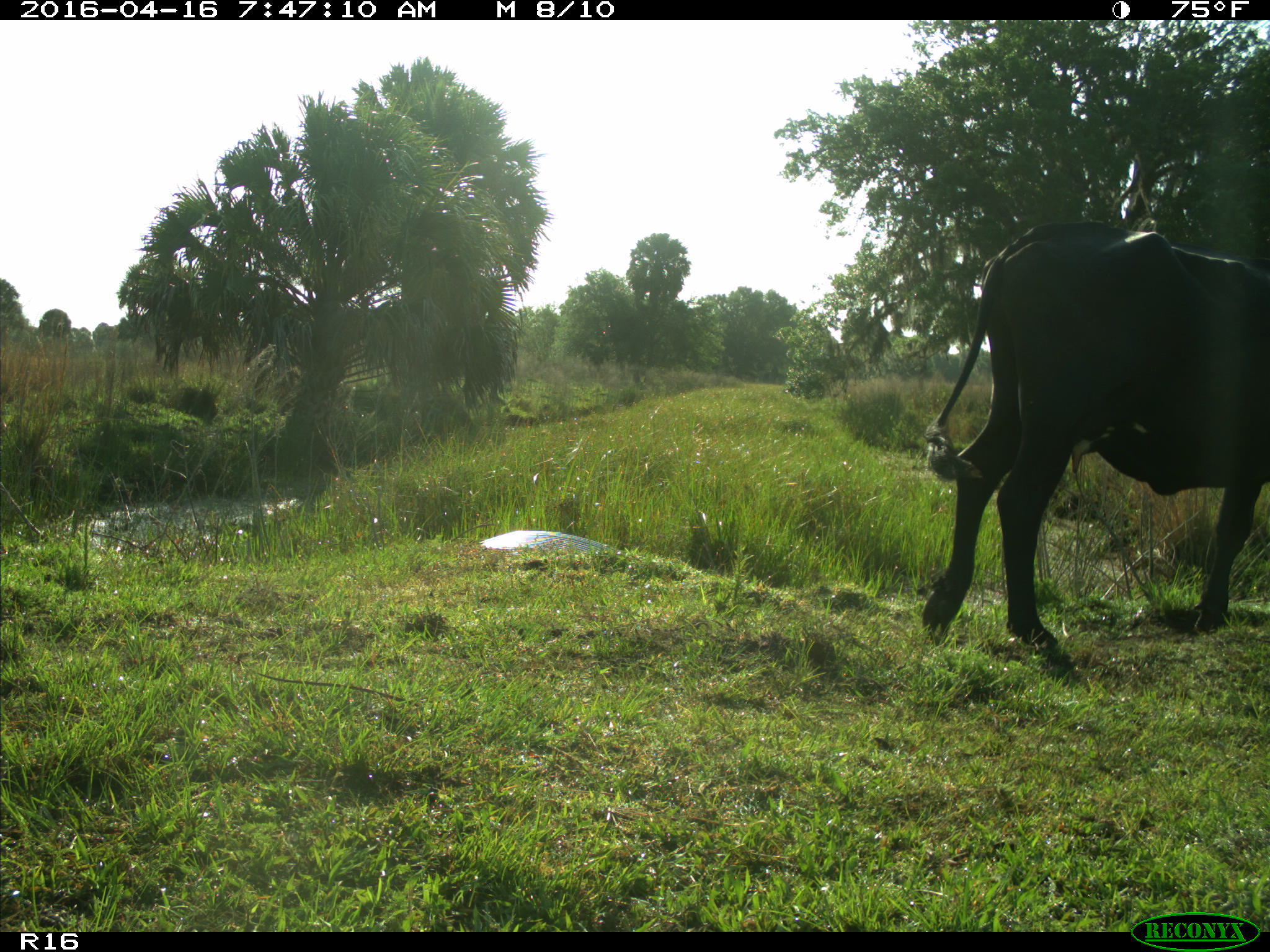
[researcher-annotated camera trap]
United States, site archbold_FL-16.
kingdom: Animalia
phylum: Chordata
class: Mammalia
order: Artiodactyla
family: Bovidae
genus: Bos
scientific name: Bos taurus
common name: domestic cow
Bos taurus (domestic cow).